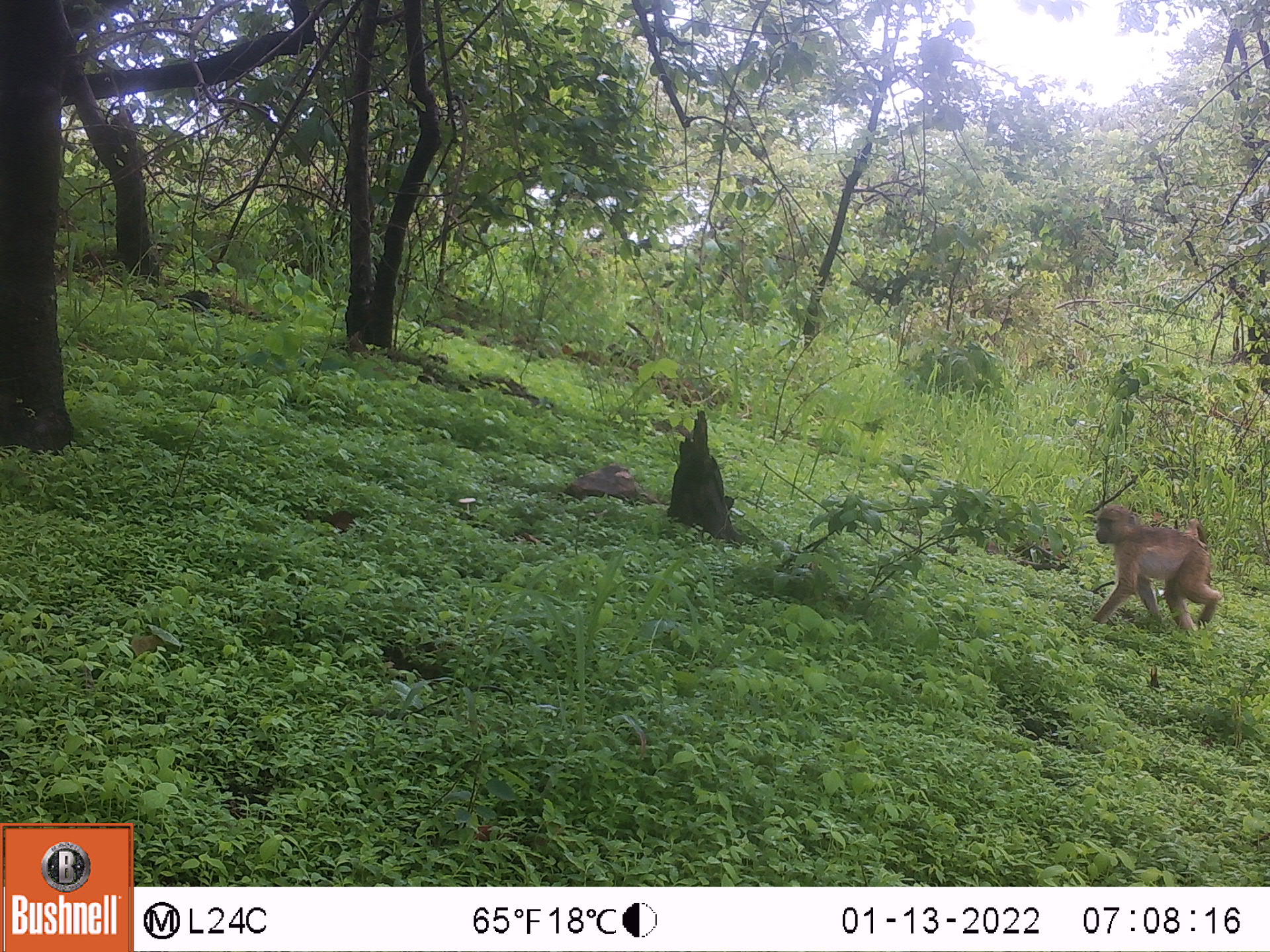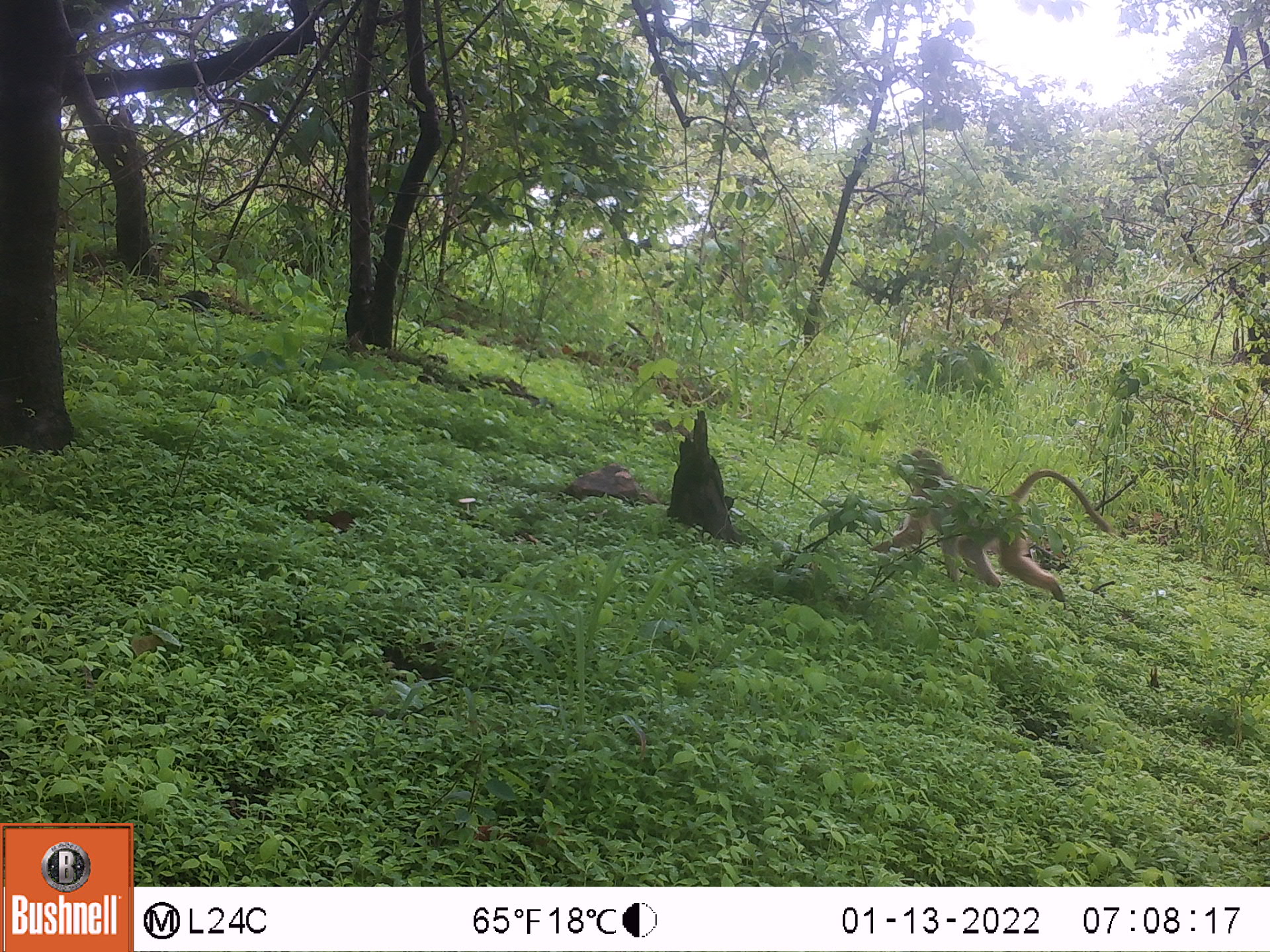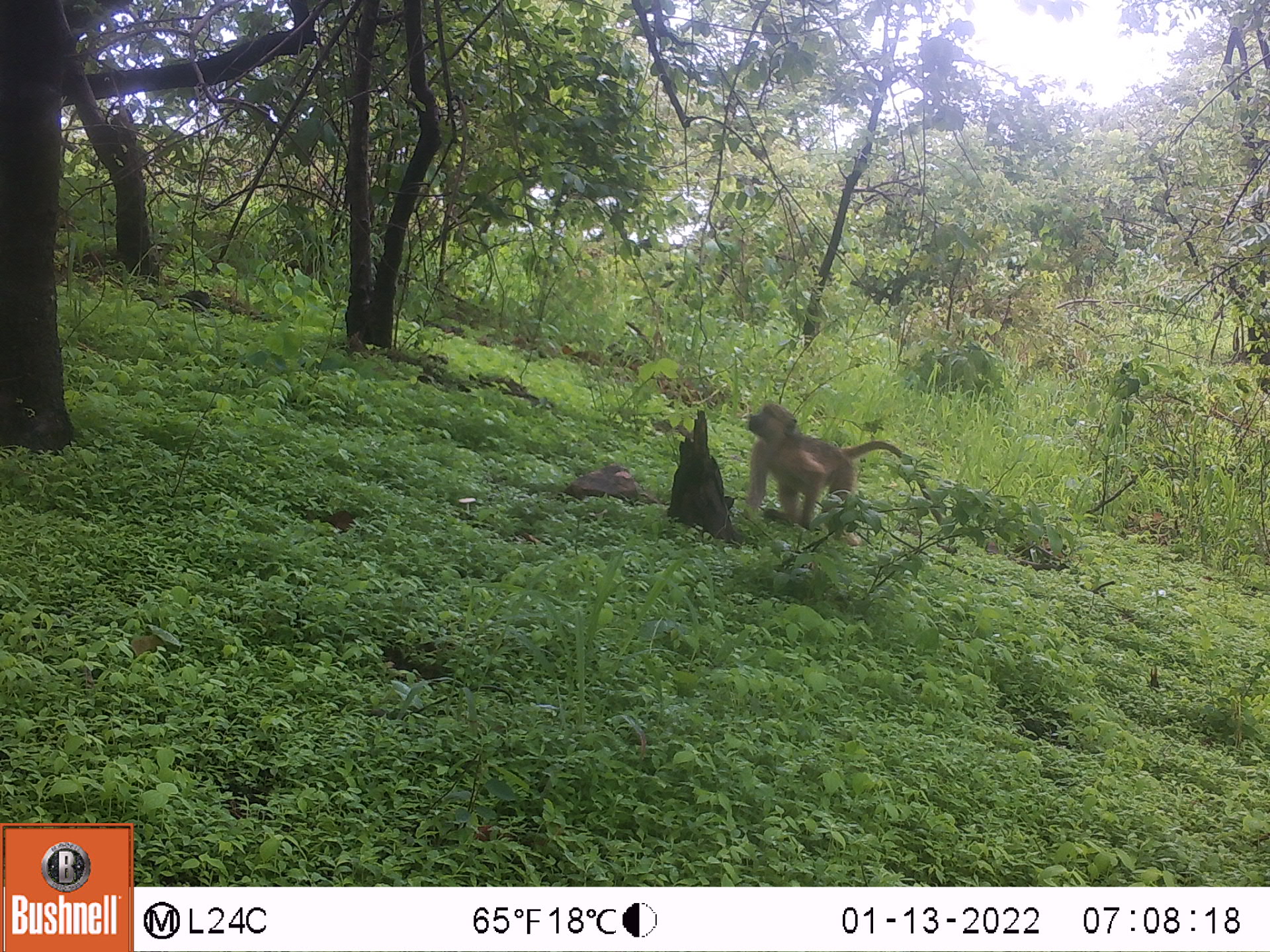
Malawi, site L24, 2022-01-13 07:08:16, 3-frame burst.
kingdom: Animalia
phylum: Chordata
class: Mammalia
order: Primates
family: Cercopithecidae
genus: Papio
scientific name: Papio cynocephalus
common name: yellow baboon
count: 1